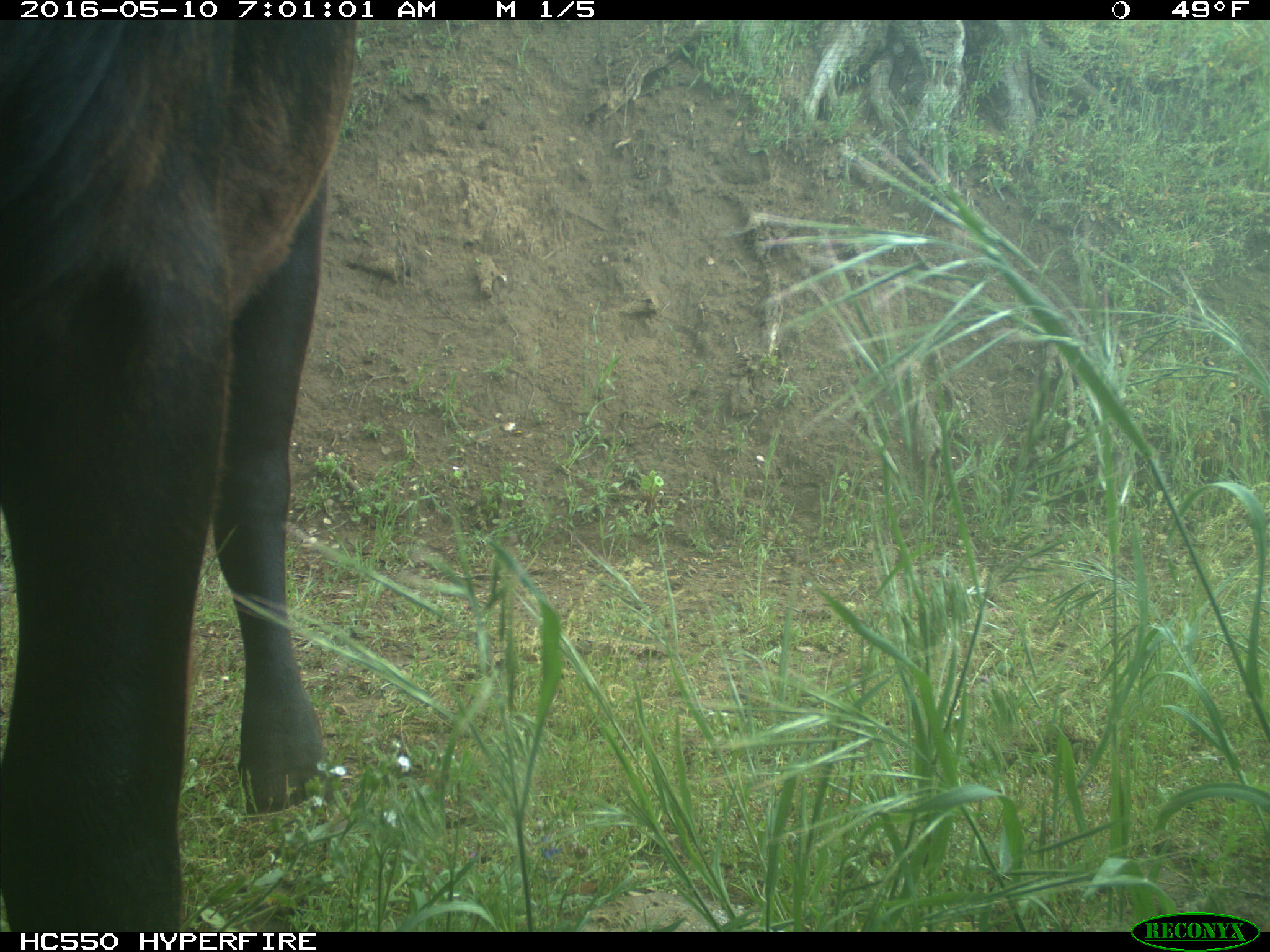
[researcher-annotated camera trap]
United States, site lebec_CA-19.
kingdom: Animalia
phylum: Chordata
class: Mammalia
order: Artiodactyla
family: Bovidae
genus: Bos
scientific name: Bos taurus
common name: domestic cow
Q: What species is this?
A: Bos taurus (domestic cow).